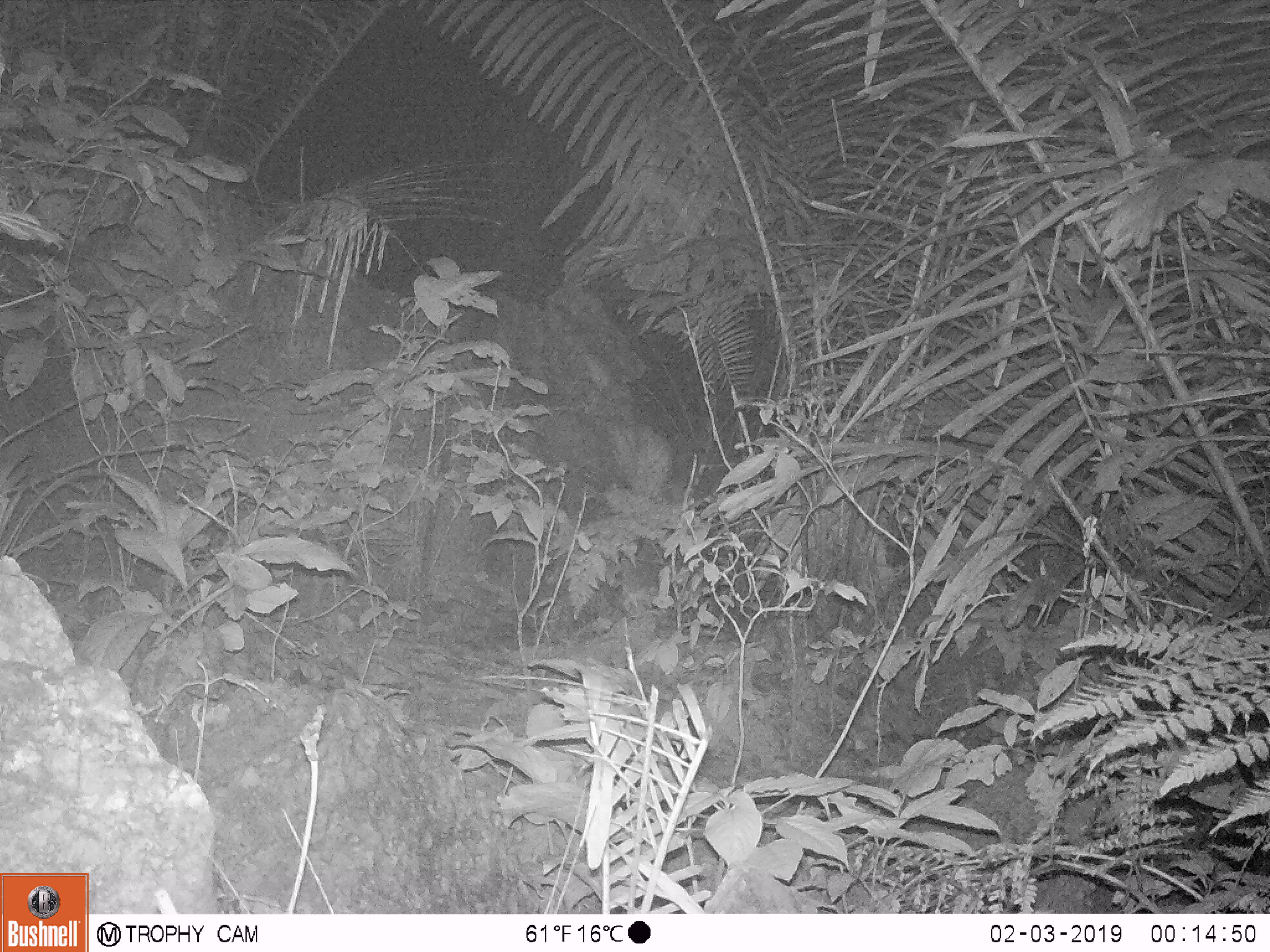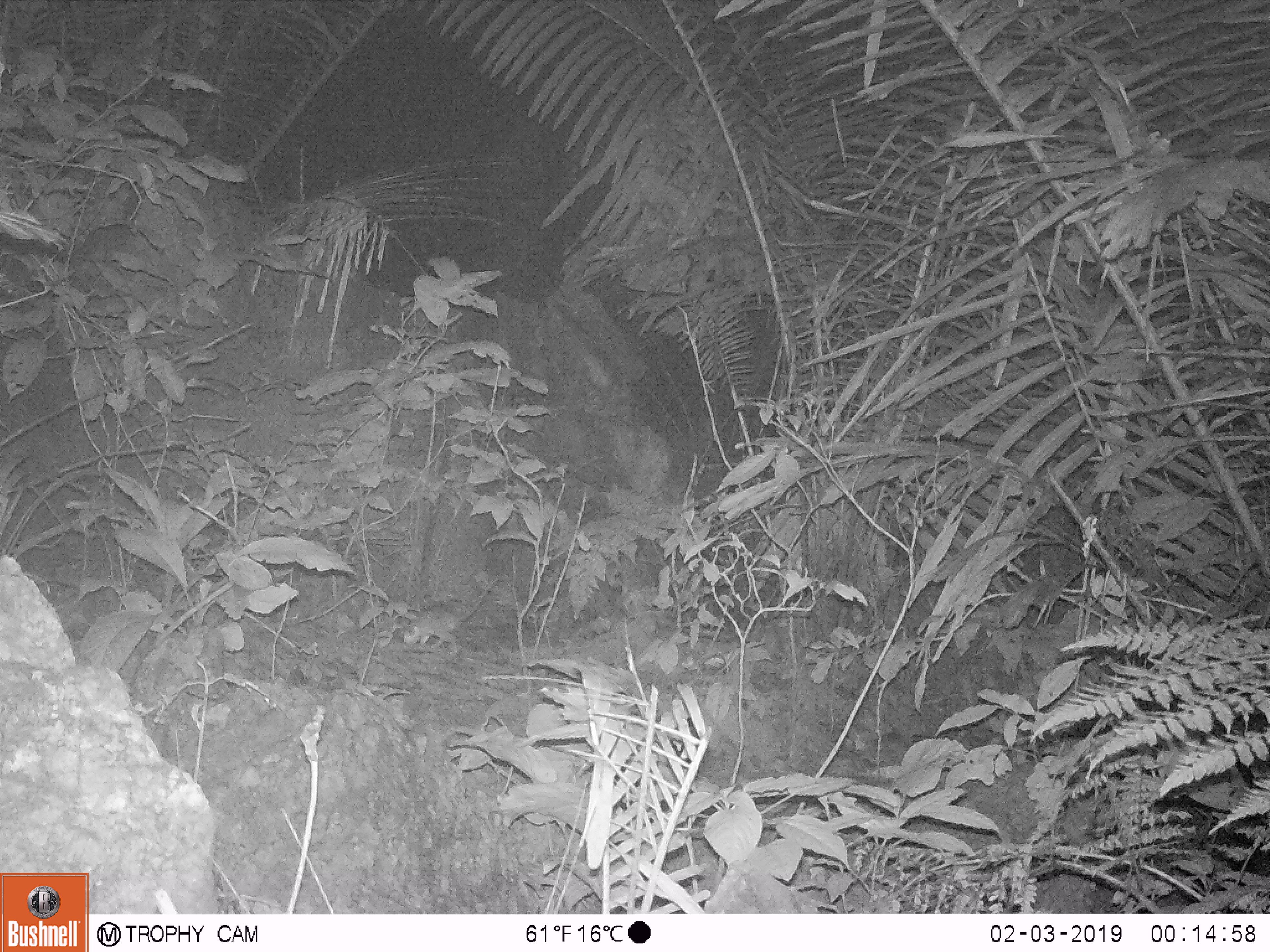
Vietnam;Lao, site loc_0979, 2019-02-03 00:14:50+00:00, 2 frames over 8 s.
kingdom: Animalia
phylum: Chordata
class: Mammalia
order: Rodentia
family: Muridae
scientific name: Muridae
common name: old-world mice and rats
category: unidentified murid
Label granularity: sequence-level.